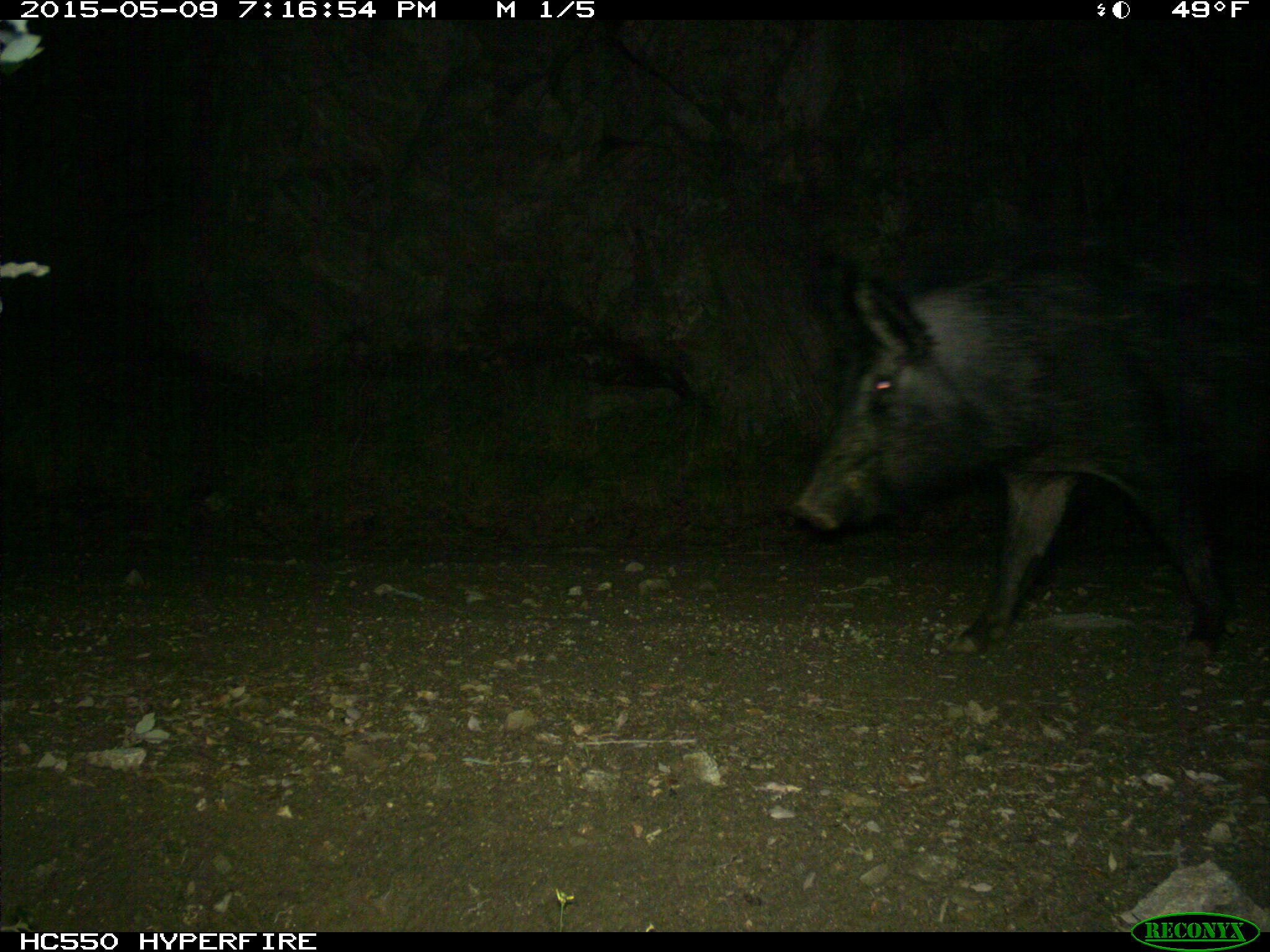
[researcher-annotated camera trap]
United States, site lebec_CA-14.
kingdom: Animalia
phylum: Chordata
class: Mammalia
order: Artiodactyla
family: Suidae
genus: Sus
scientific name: Sus scrofa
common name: wild boar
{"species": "Sus scrofa (wild boar)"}